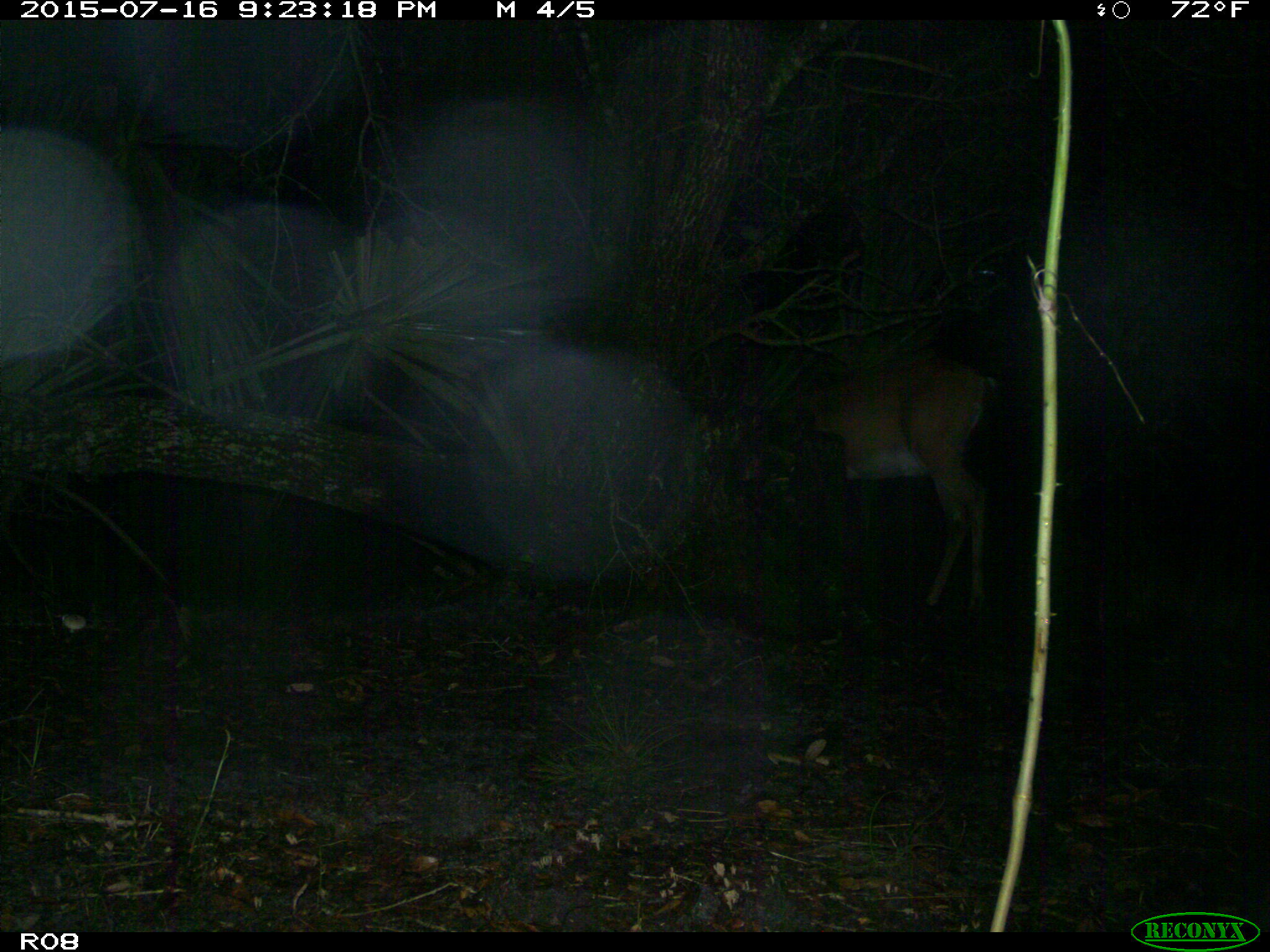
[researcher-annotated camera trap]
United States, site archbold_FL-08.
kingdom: Animalia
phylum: Chordata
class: Mammalia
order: Artiodactyla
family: Cervidae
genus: Odocoileus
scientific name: Odocoileus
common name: deer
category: unidentified deer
Unidentified deer (deer) (Odocoileus).